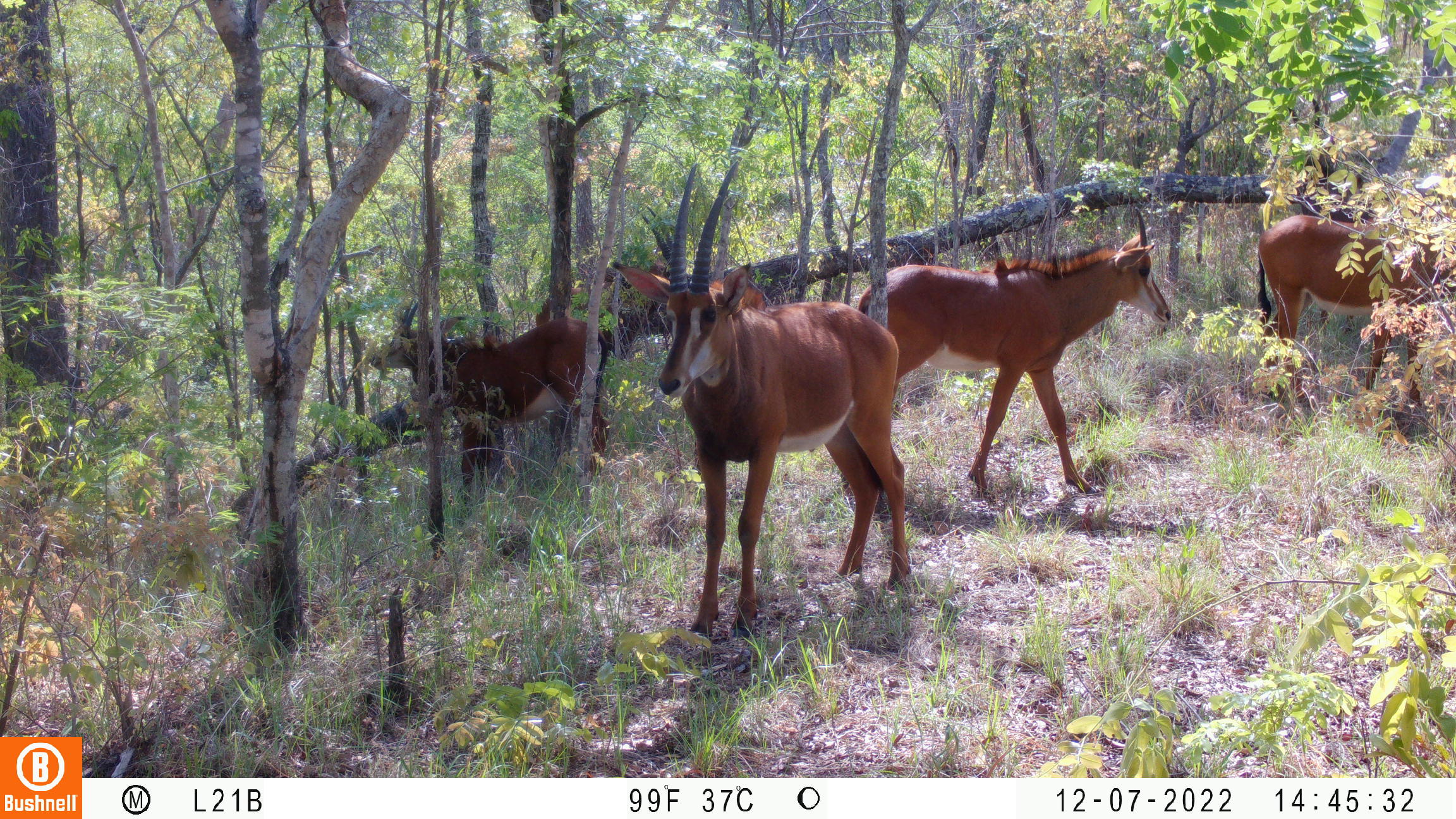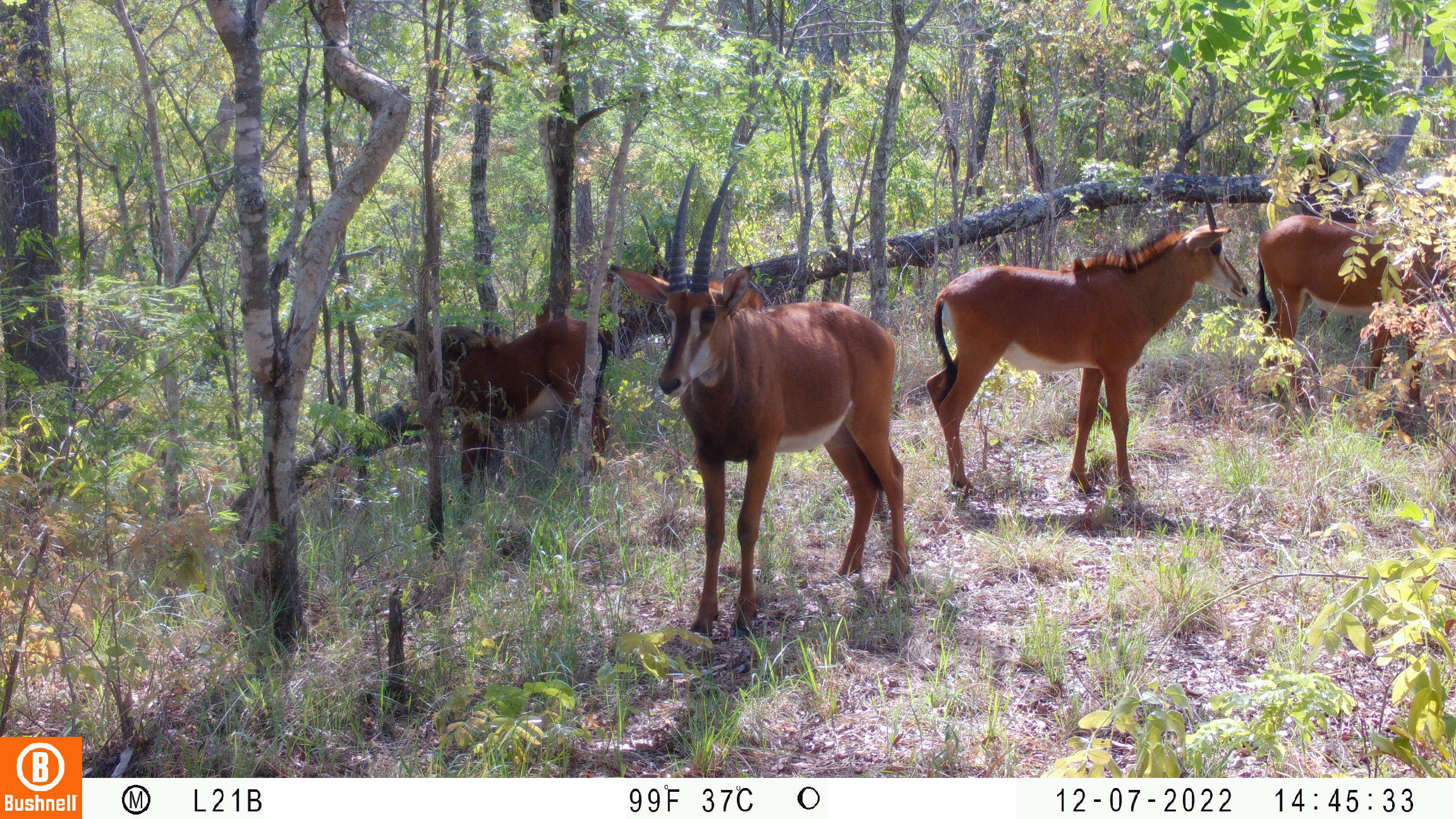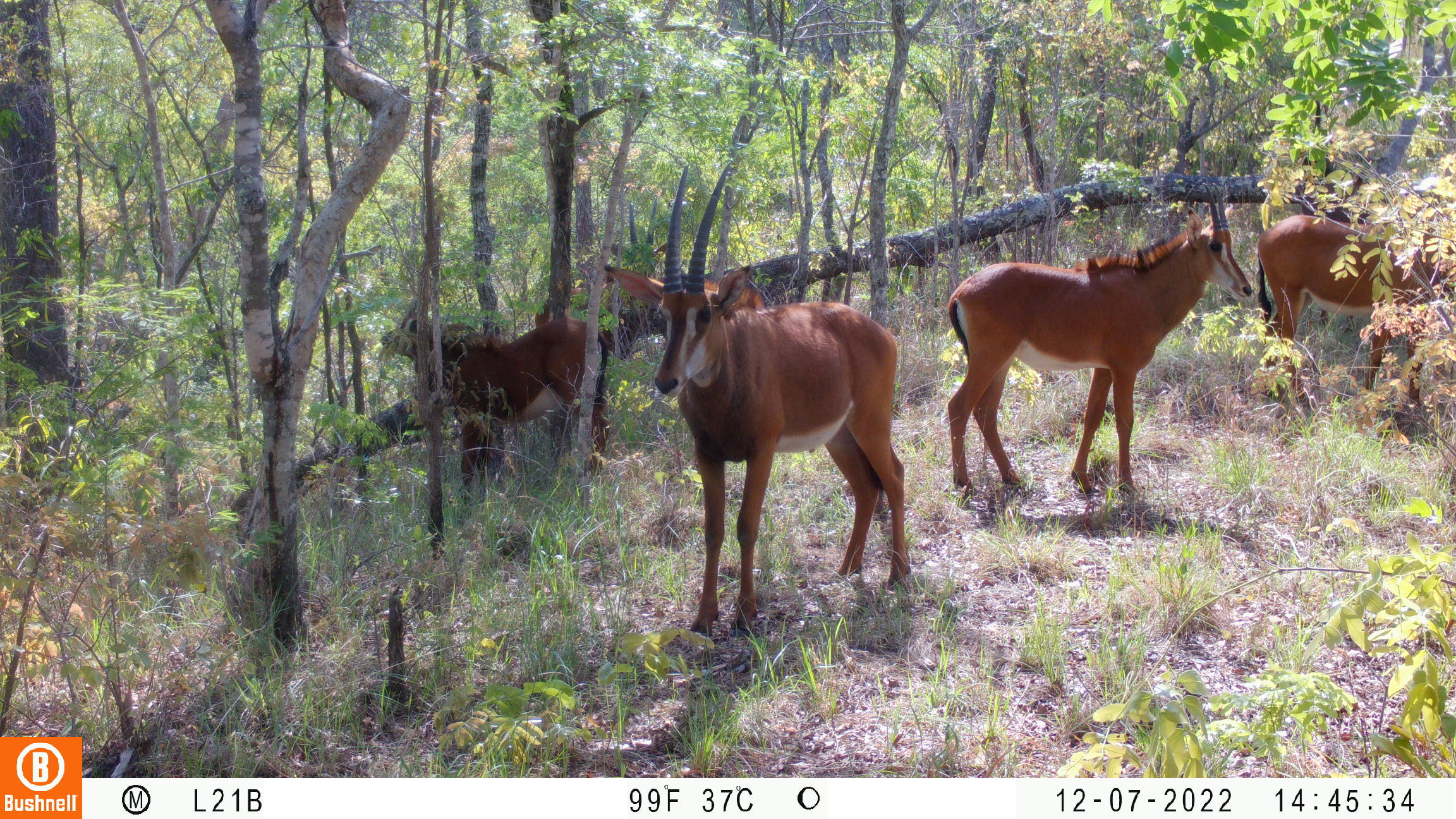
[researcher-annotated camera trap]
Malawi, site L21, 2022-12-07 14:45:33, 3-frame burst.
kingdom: Animalia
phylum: Chordata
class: Mammalia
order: Artiodactyla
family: Bovidae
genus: Hippotragus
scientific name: Hippotragus niger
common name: sable antelope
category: sable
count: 4